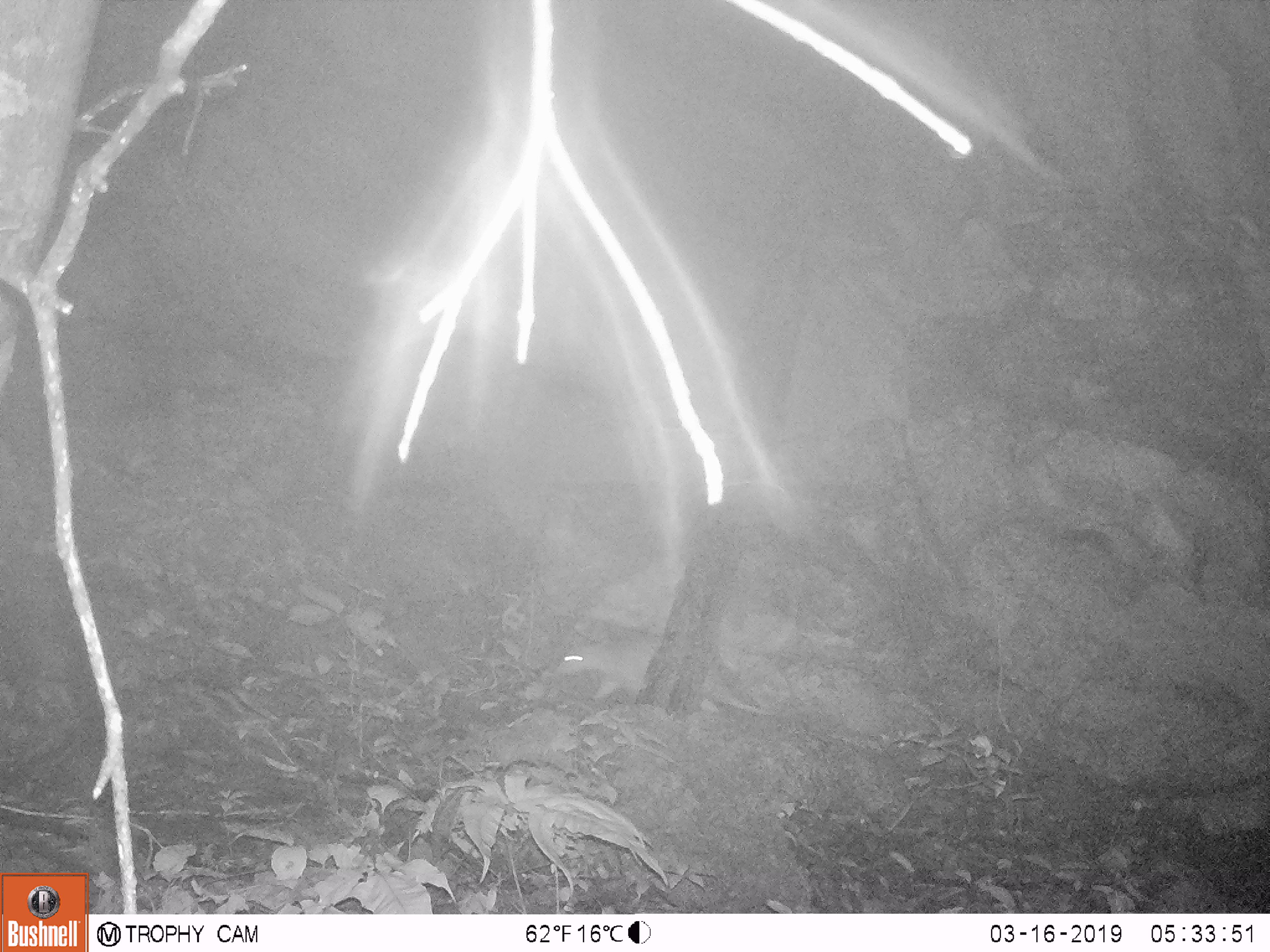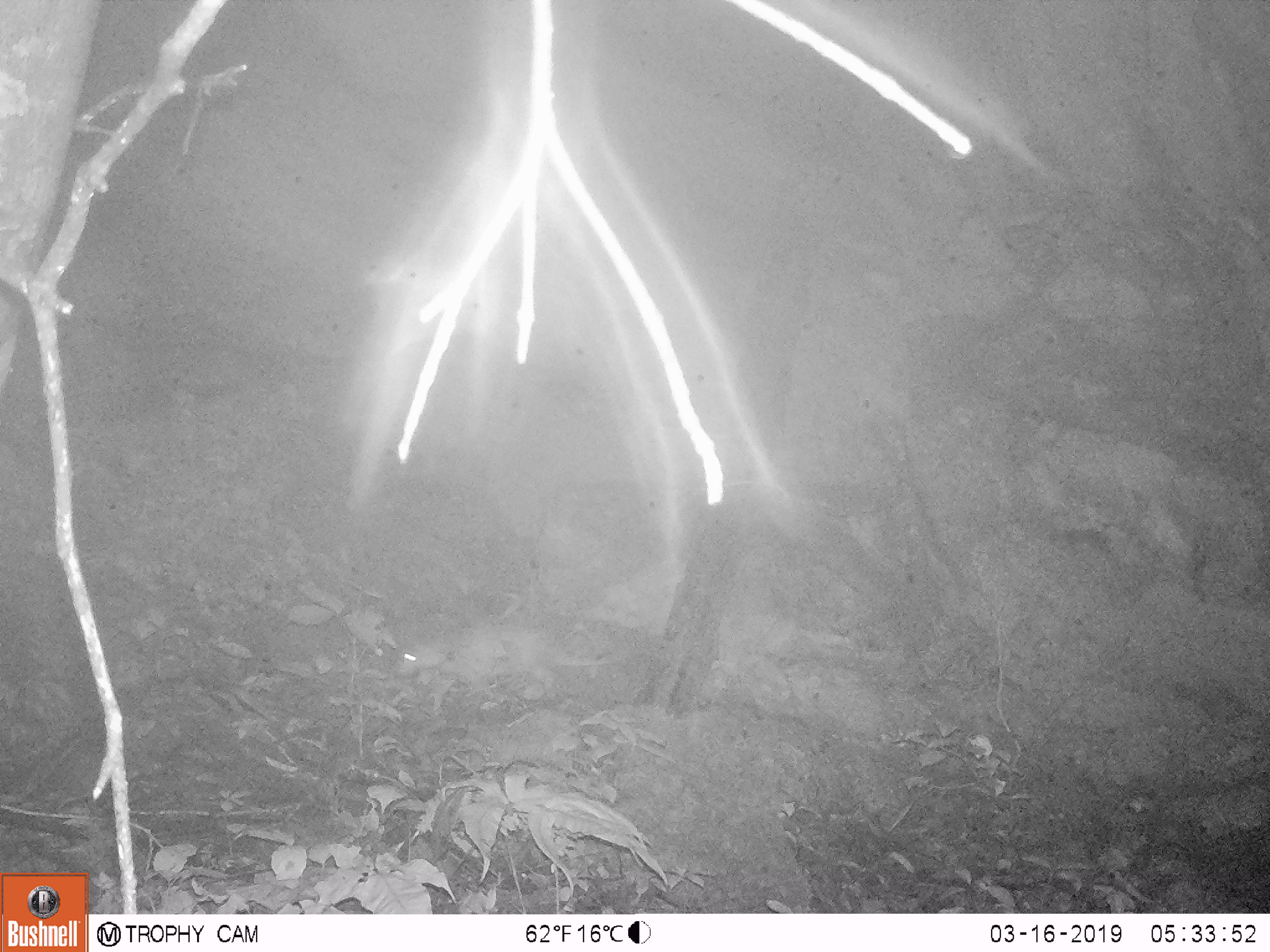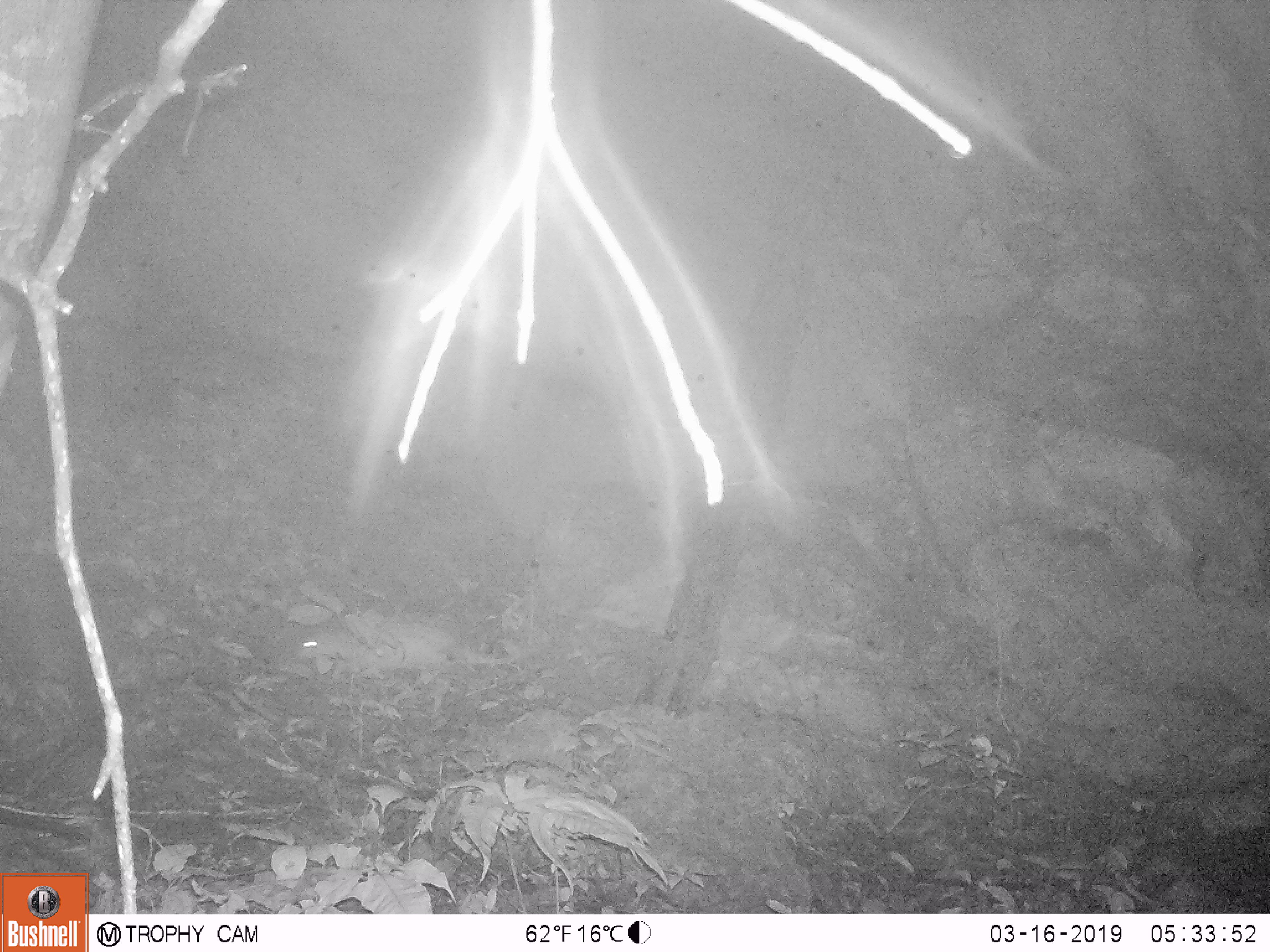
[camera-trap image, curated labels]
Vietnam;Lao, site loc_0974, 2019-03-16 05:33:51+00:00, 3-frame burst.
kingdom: Animalia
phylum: Chordata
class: Mammalia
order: Rodentia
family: Hystricidae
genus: Atherurus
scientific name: Atherurus macrourus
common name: asiatic brush-tailed porcupine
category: asiatic brush tailed porcupine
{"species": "asiatic brush tailed porcupine (asiatic brush-tailed porcupine) (Atherurus macrourus)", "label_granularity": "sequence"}